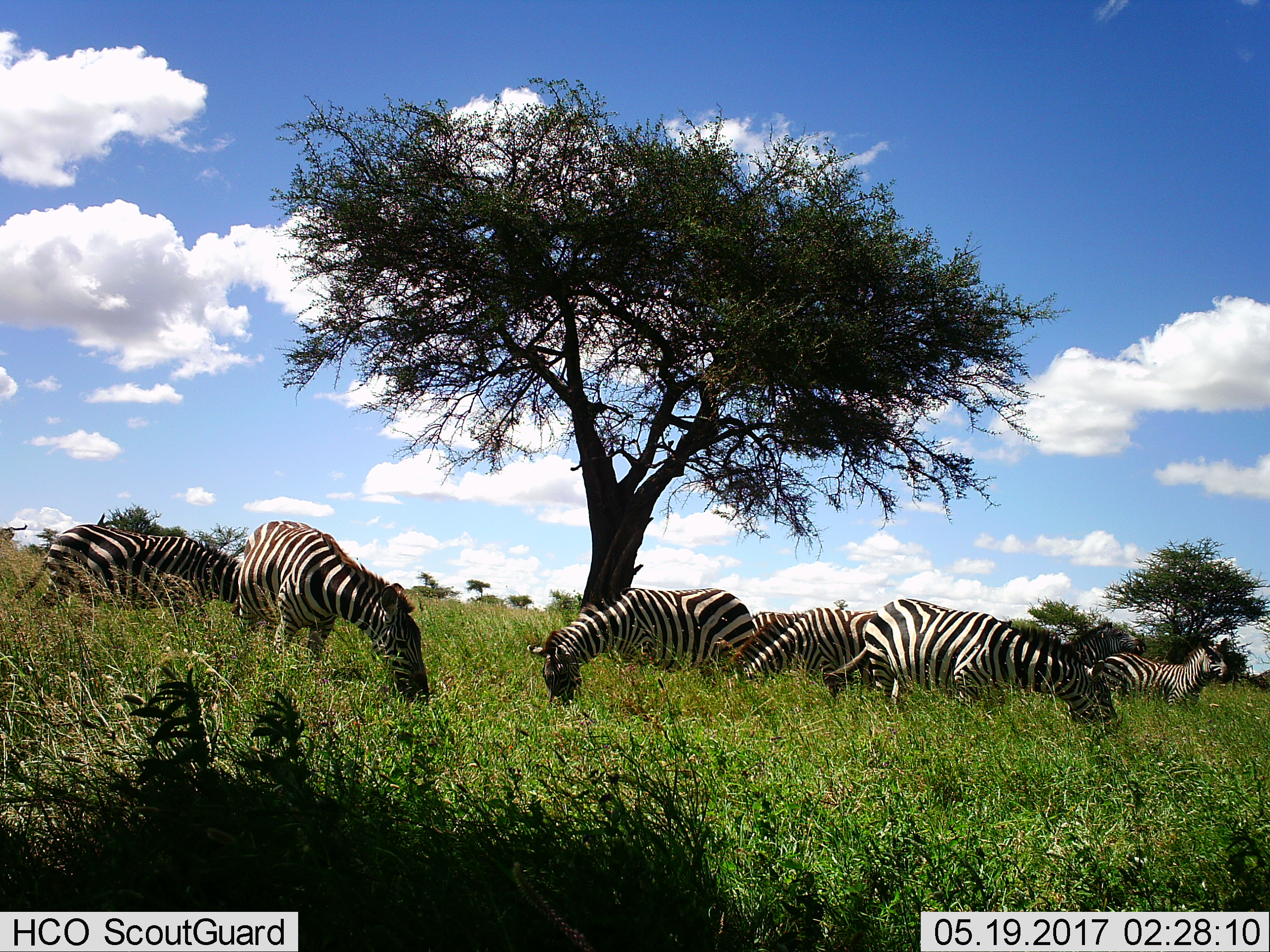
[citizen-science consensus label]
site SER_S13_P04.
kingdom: Animalia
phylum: Chordata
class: Mammalia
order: Perissodactyla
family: Equidae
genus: Equus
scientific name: Equus quagga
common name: plains zebra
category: zebraplains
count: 7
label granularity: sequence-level